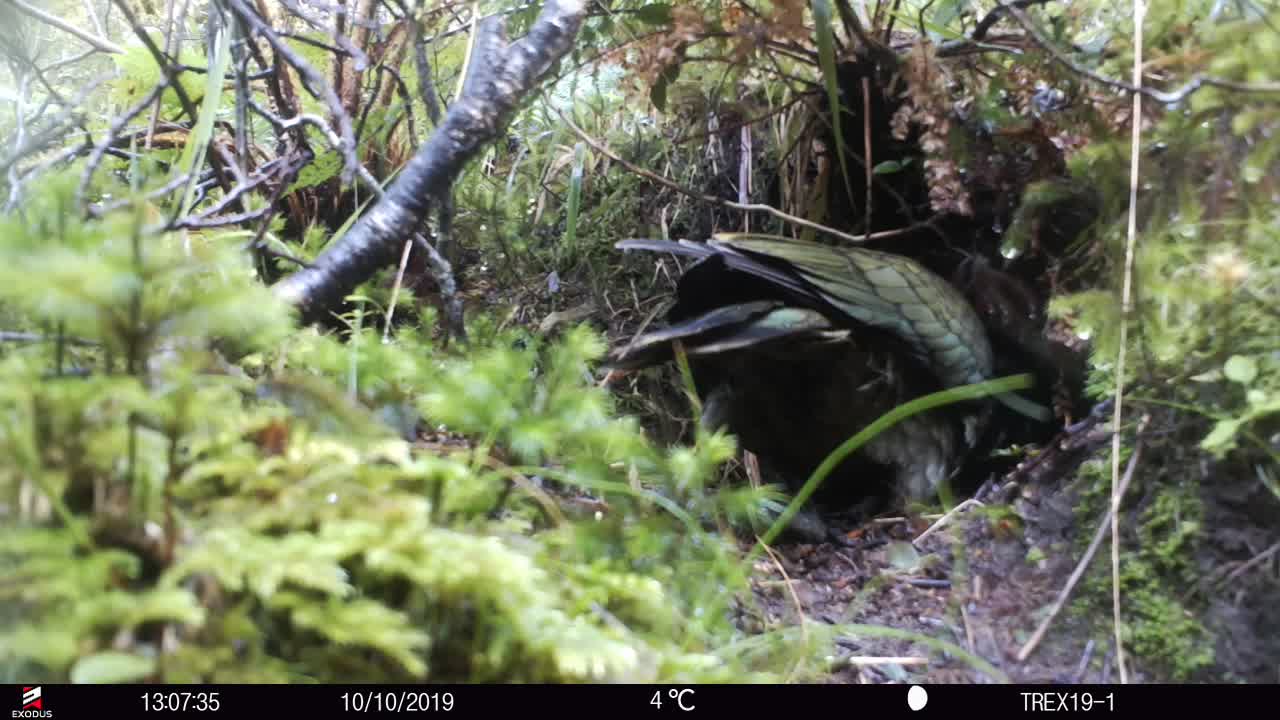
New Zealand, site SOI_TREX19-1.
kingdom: Animalia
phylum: Chordata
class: Aves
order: Psittaciformes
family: Strigopidae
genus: Nestor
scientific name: Nestor notabilis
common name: kea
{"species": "kea (Nestor notabilis)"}